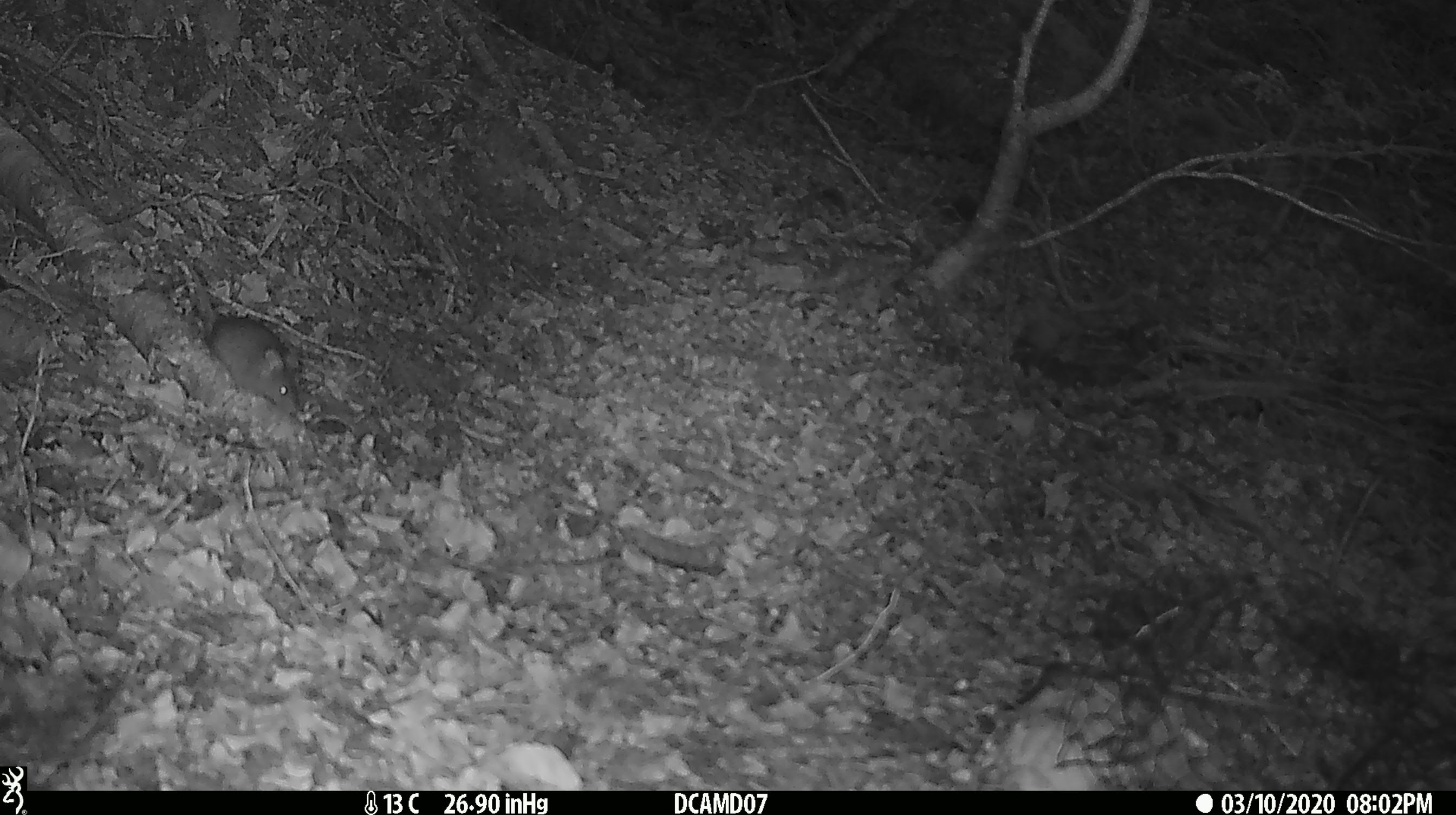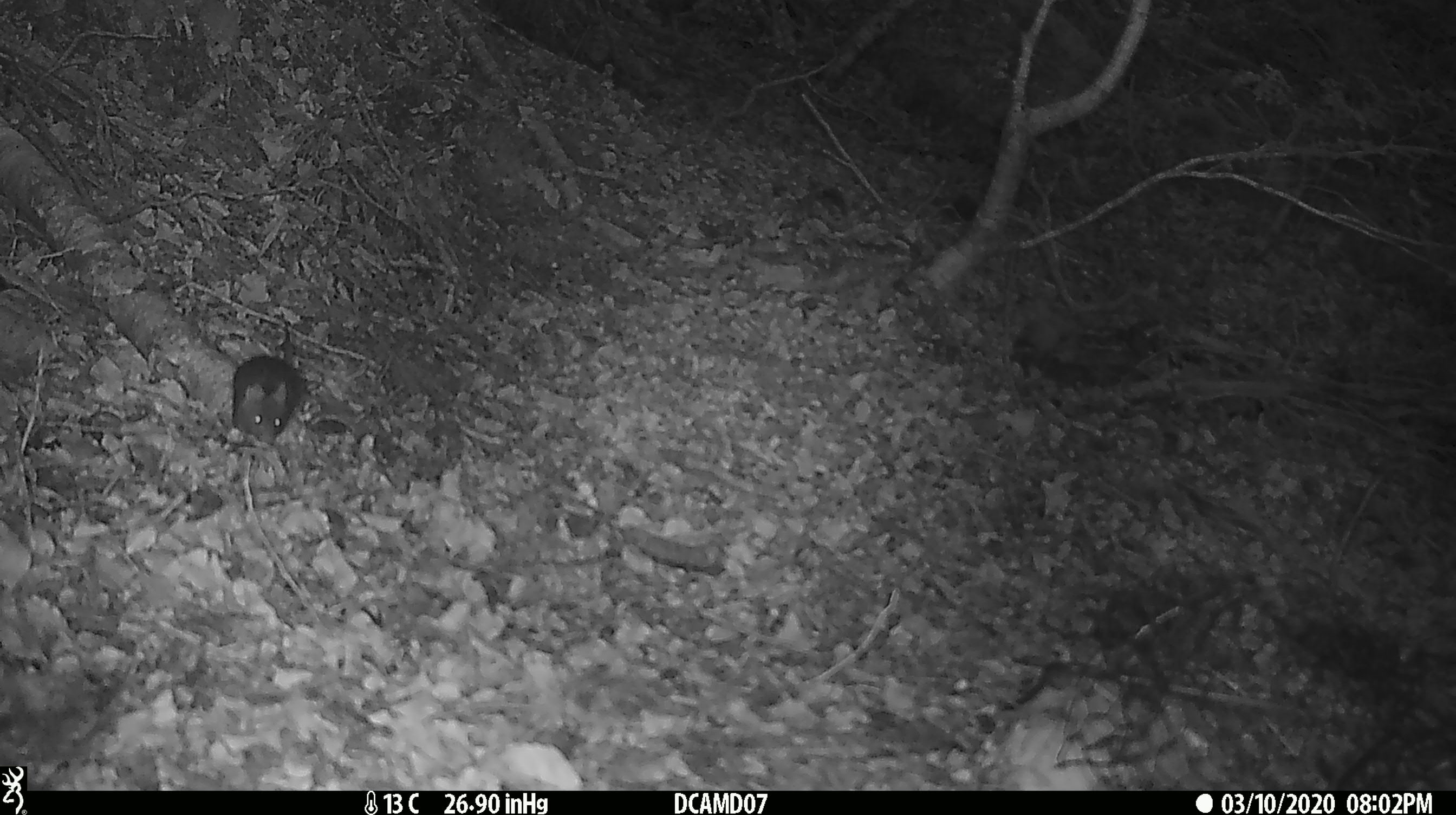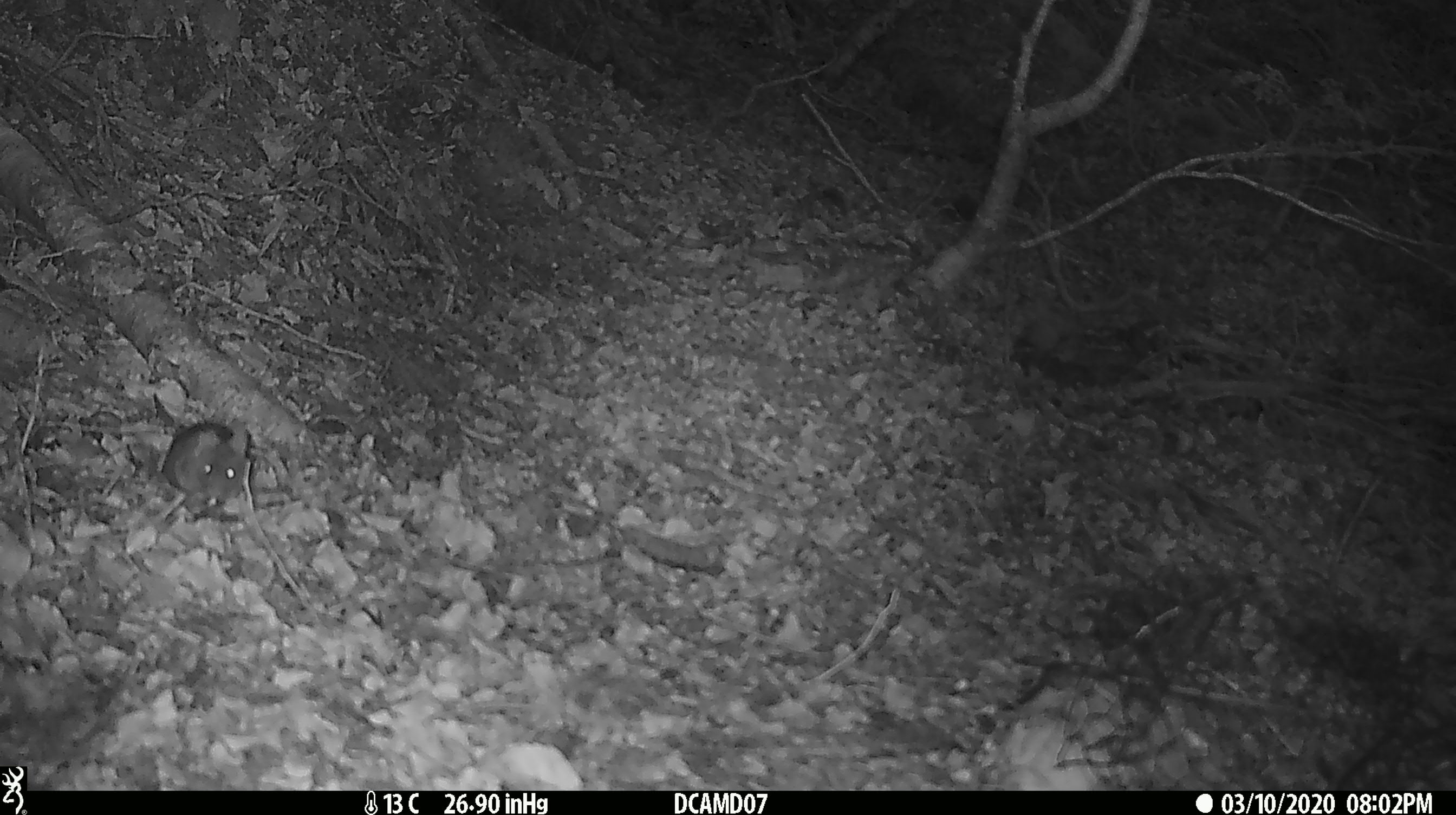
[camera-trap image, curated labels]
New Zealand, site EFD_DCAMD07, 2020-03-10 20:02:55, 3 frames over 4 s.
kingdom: Animalia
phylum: Chordata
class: Mammalia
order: Rodentia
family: Muridae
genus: Mus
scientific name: Mus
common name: mouse